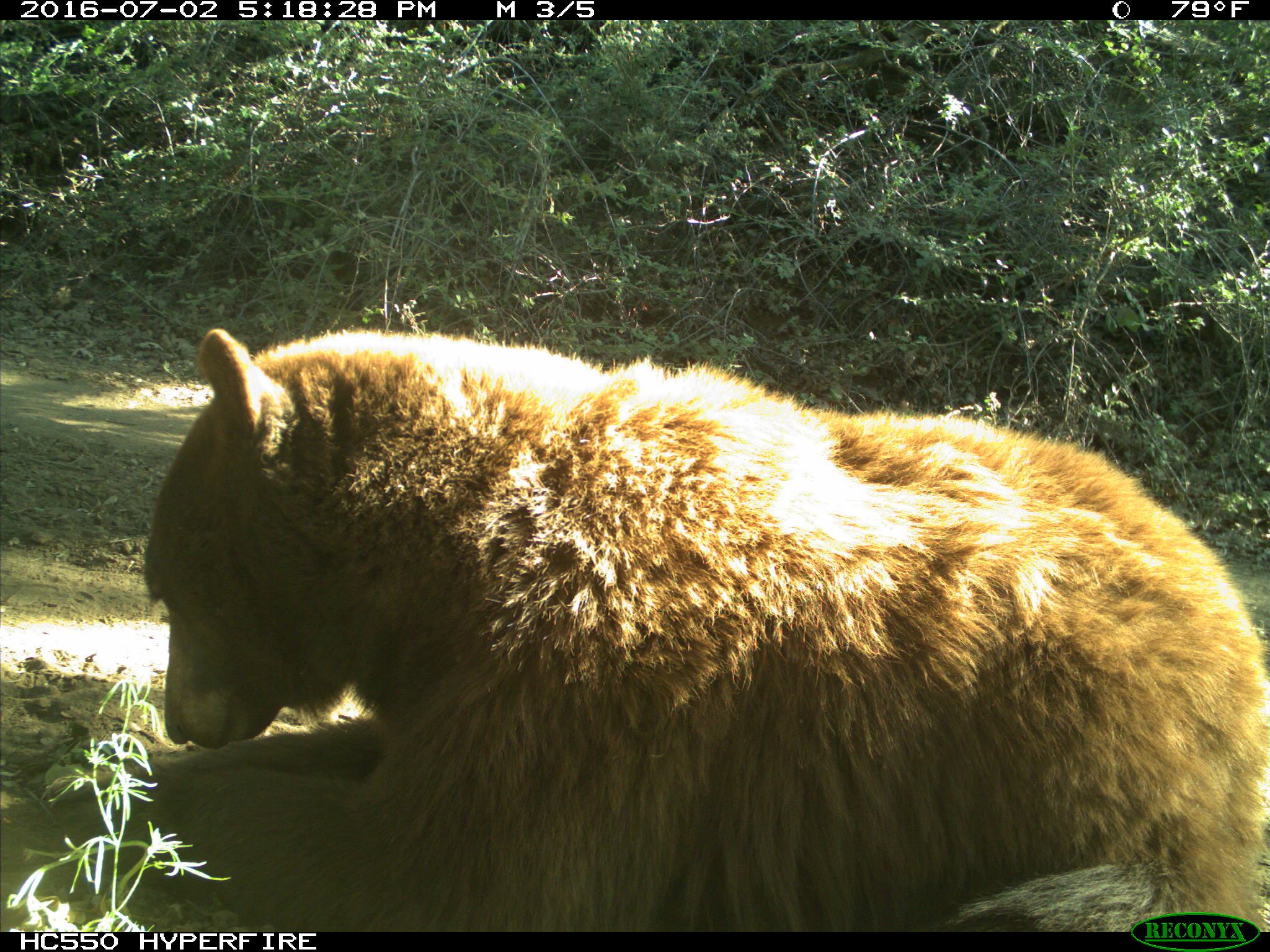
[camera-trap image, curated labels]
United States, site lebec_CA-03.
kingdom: Animalia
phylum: Chordata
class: Mammalia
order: Carnivora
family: Ursidae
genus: Ursus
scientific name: Ursus americanus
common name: american black bear